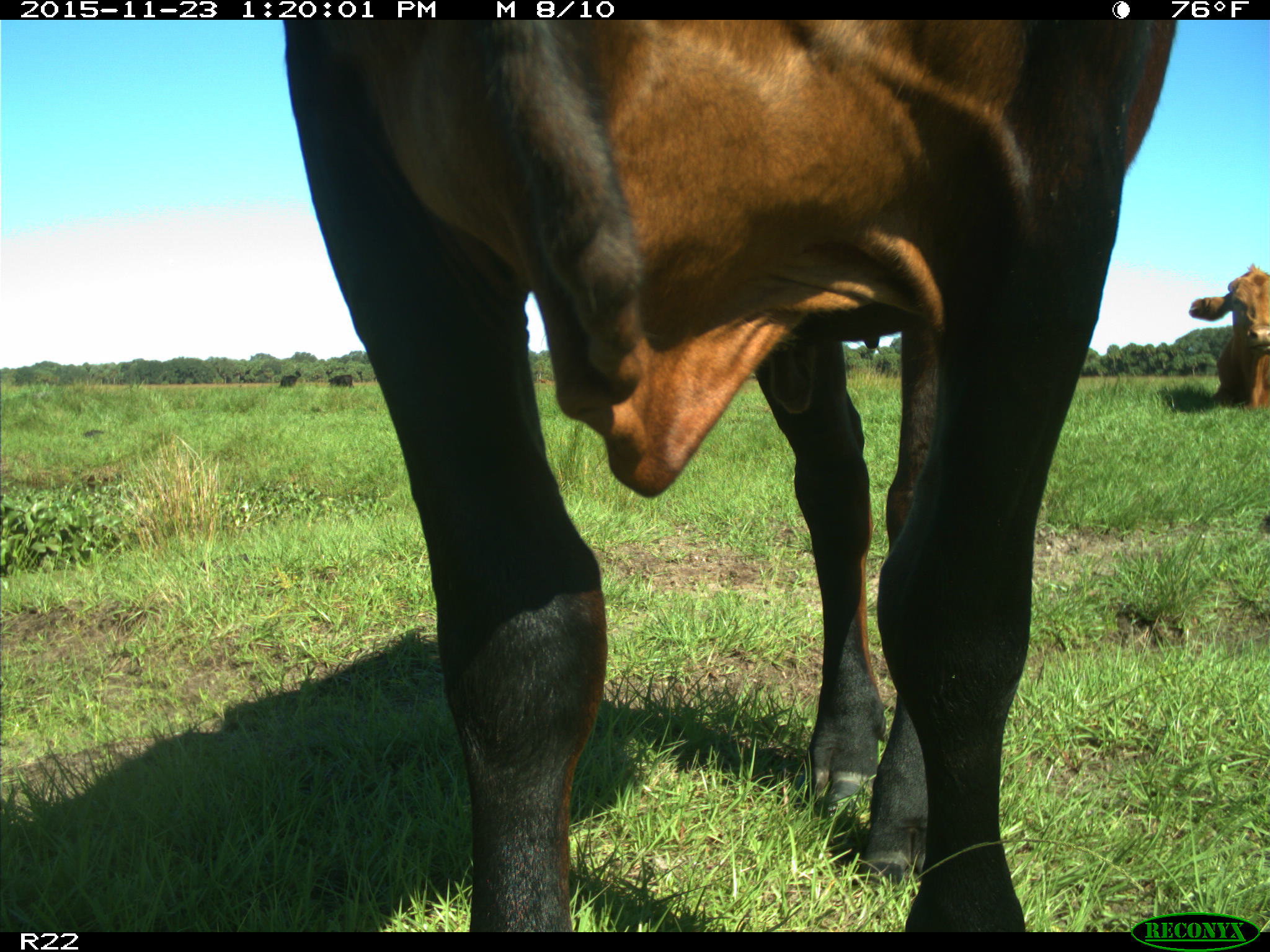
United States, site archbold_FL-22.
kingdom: Animalia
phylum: Chordata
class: Mammalia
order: Artiodactyla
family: Bovidae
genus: Bos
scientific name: Bos taurus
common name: domestic cow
Bos taurus (domestic cow).